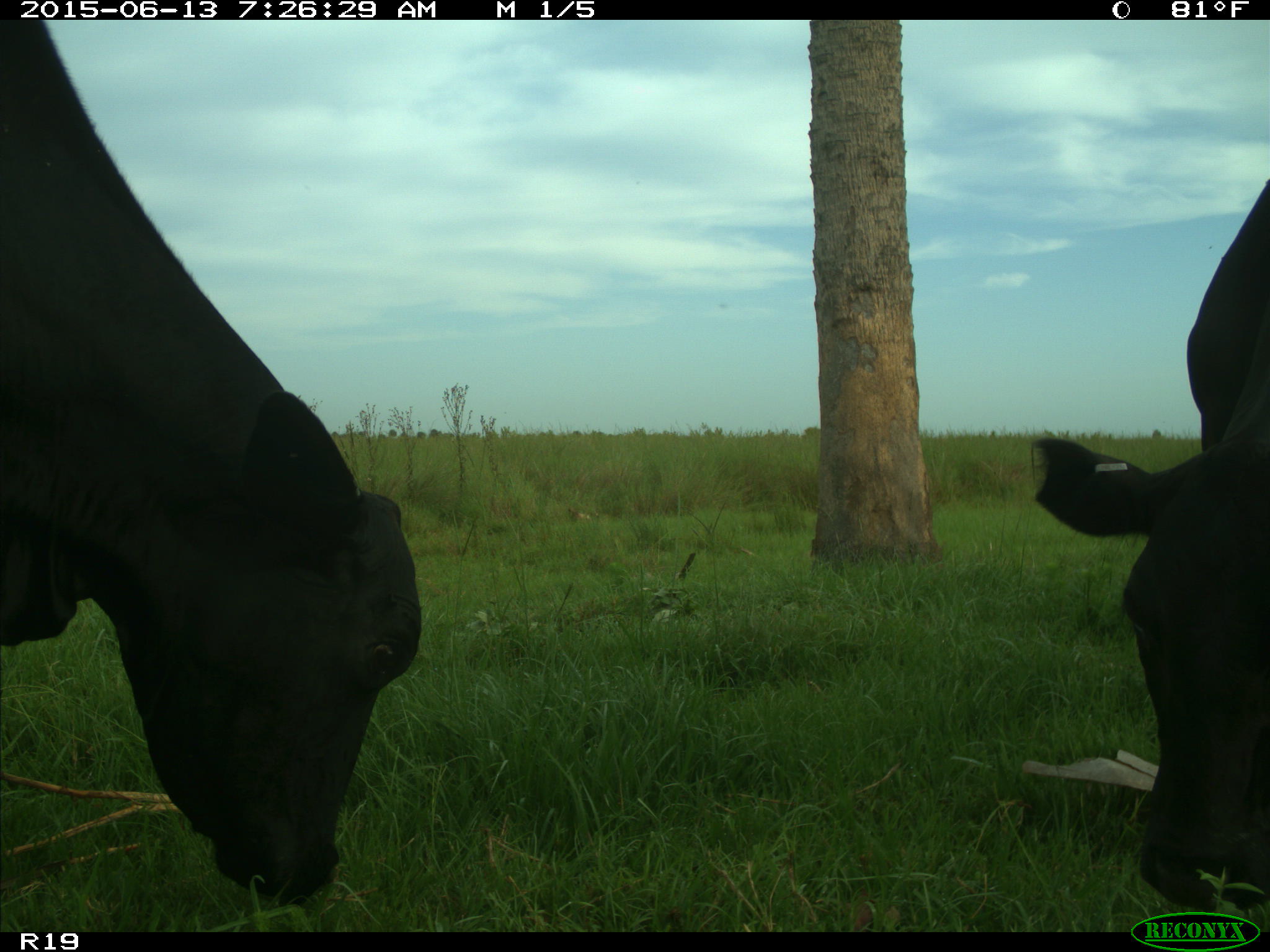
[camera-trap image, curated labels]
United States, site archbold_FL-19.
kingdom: Animalia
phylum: Chordata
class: Mammalia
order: Artiodactyla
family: Bovidae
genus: Bos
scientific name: Bos taurus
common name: domestic cow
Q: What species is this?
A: Bos taurus (domestic cow).